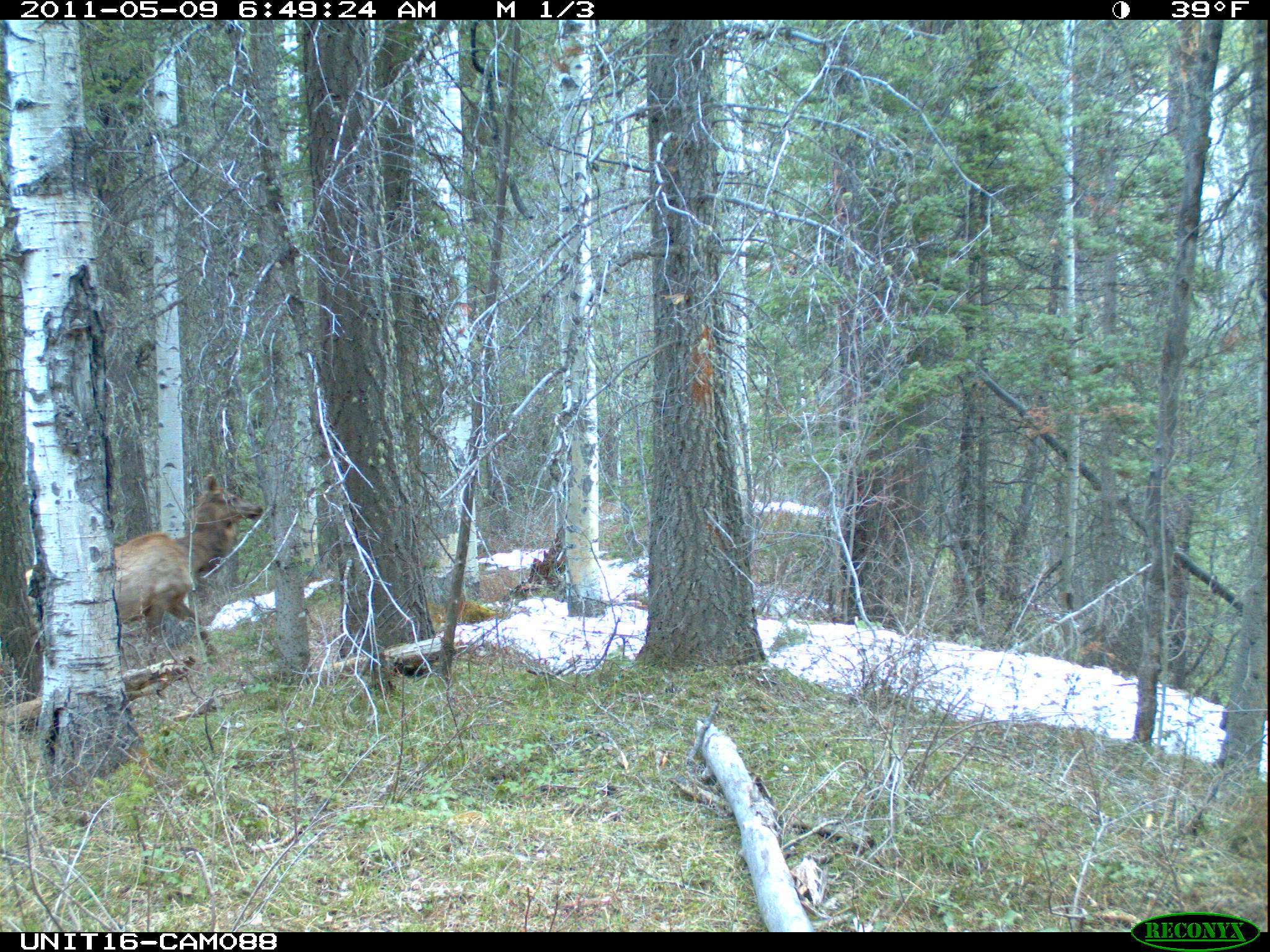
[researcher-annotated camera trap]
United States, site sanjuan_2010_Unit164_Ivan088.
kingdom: Animalia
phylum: Chordata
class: Mammalia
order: Artiodactyla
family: Cervidae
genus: Cervus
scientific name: Cervus elaphus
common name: red deer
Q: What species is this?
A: Cervus elaphus (red deer).